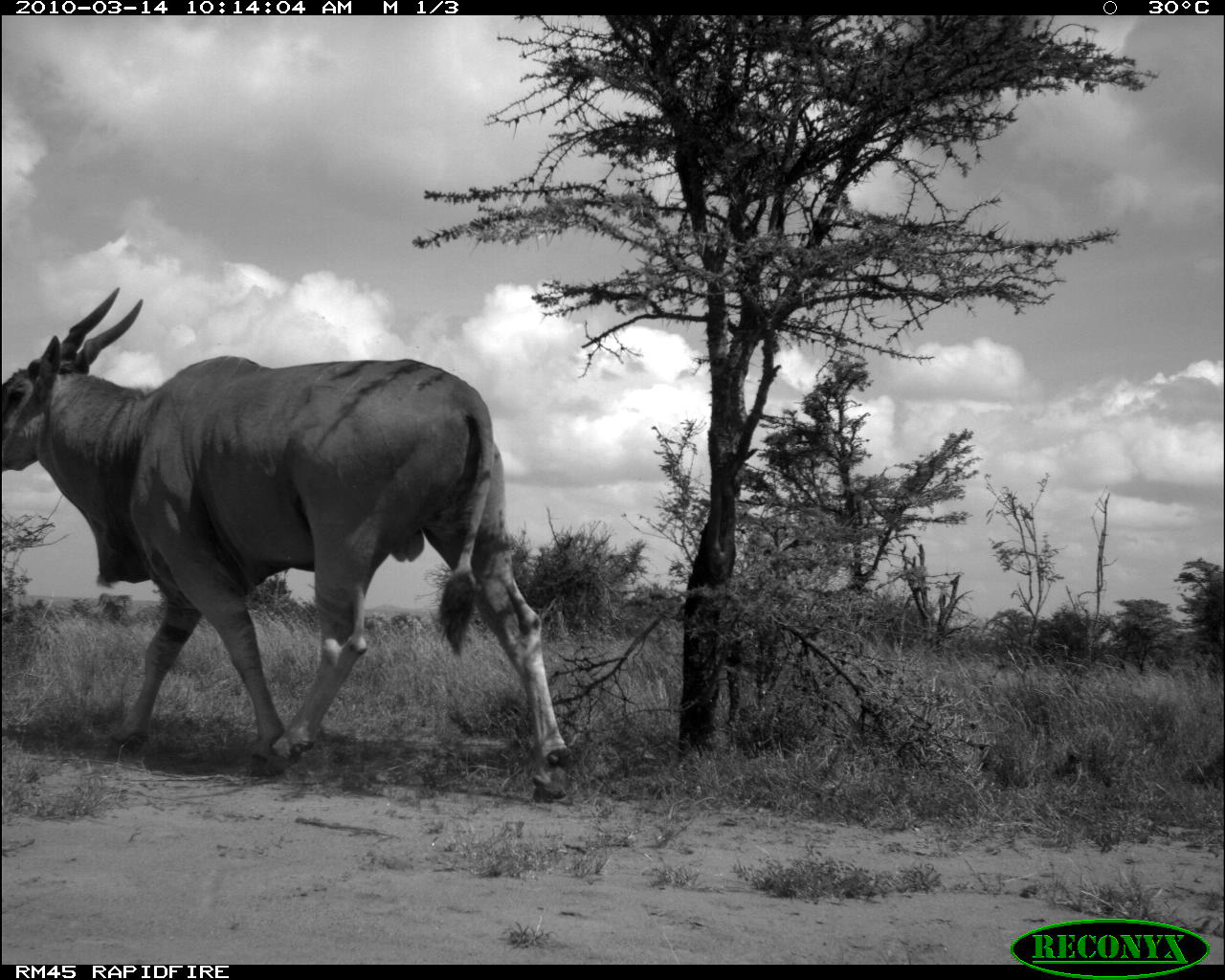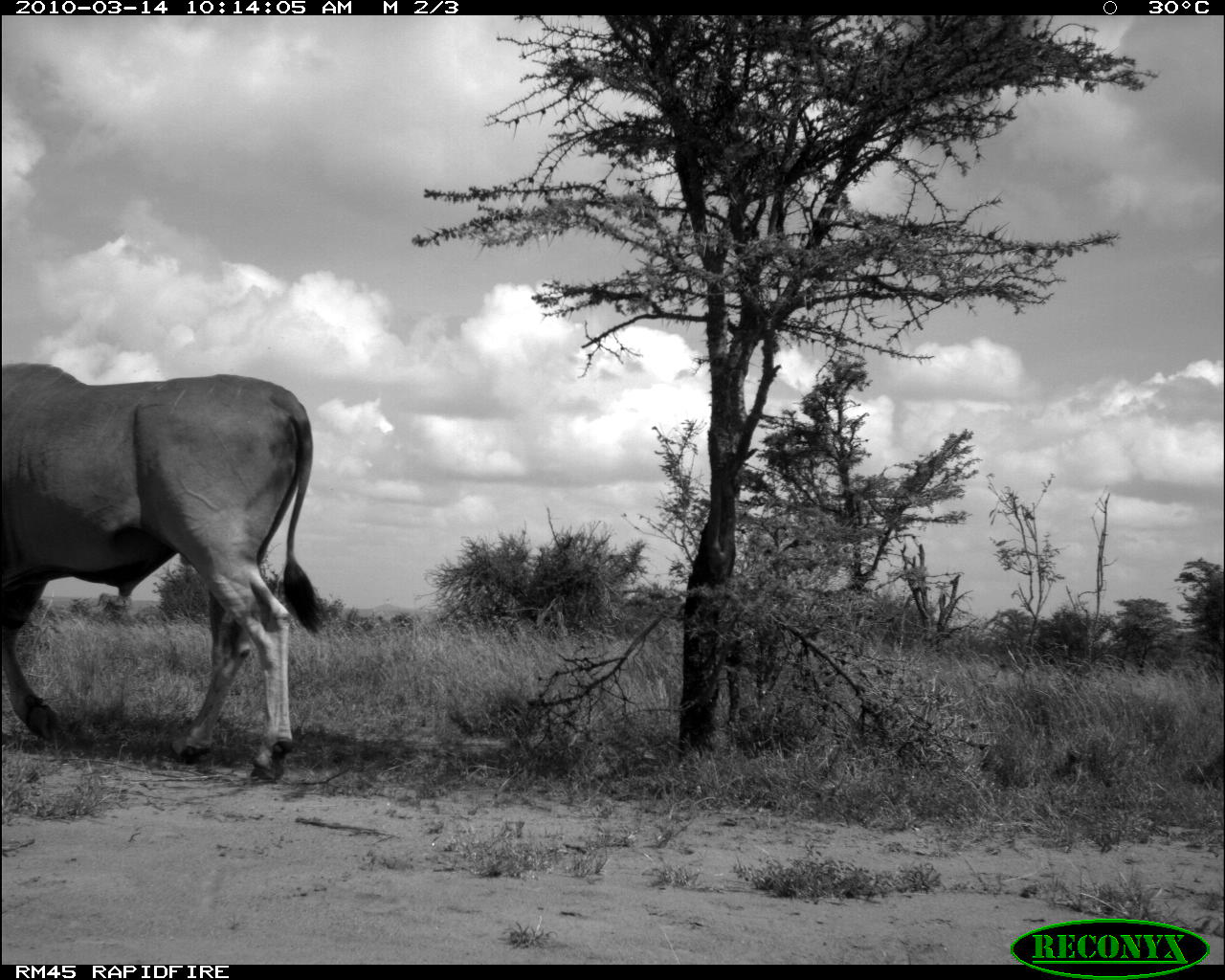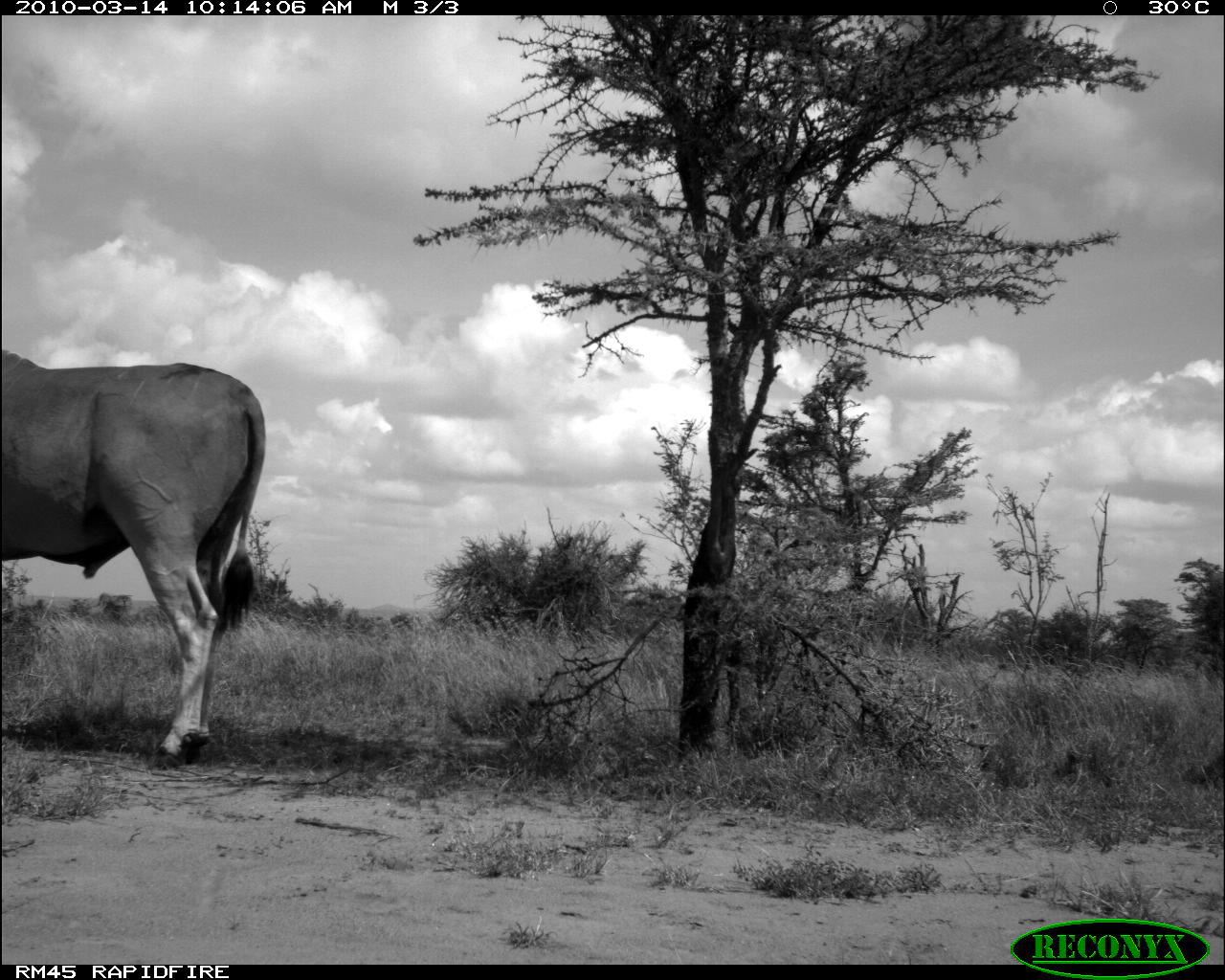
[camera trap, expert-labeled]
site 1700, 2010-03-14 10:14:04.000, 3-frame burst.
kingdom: Animalia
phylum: Chordata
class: Mammalia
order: Artiodactyla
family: Bovidae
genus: Tragelaphus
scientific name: Tragelaphus oryx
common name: eland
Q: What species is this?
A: Tragelaphus oryx (eland).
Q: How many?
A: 1.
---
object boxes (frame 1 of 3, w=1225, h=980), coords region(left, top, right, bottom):
tragelaphus oryx: region(0, 283, 574, 805)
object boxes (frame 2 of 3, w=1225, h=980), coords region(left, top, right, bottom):
tragelaphus oryx: region(0, 357, 329, 786)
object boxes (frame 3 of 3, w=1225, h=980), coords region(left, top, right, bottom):
tragelaphus oryx: region(0, 343, 269, 773)